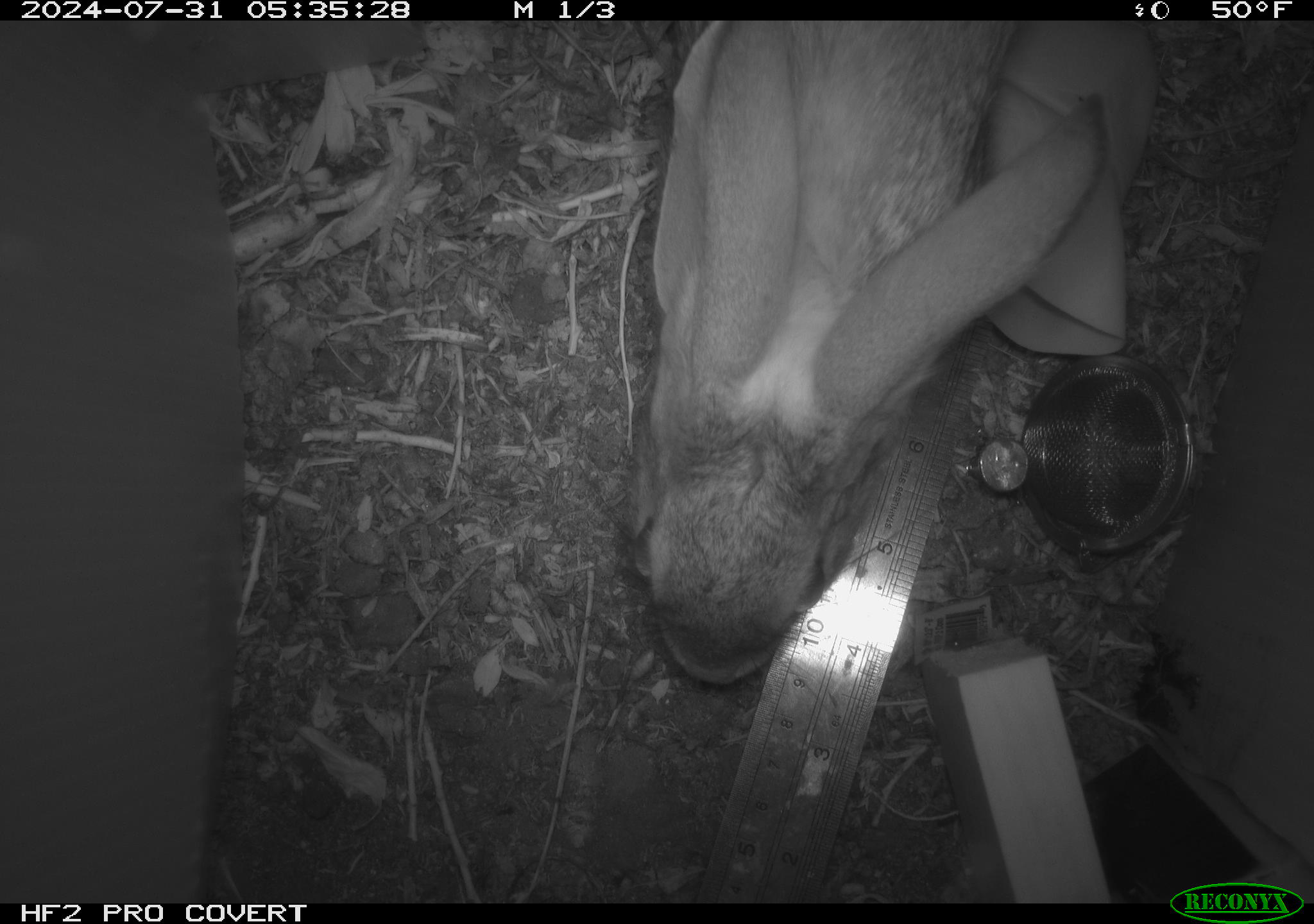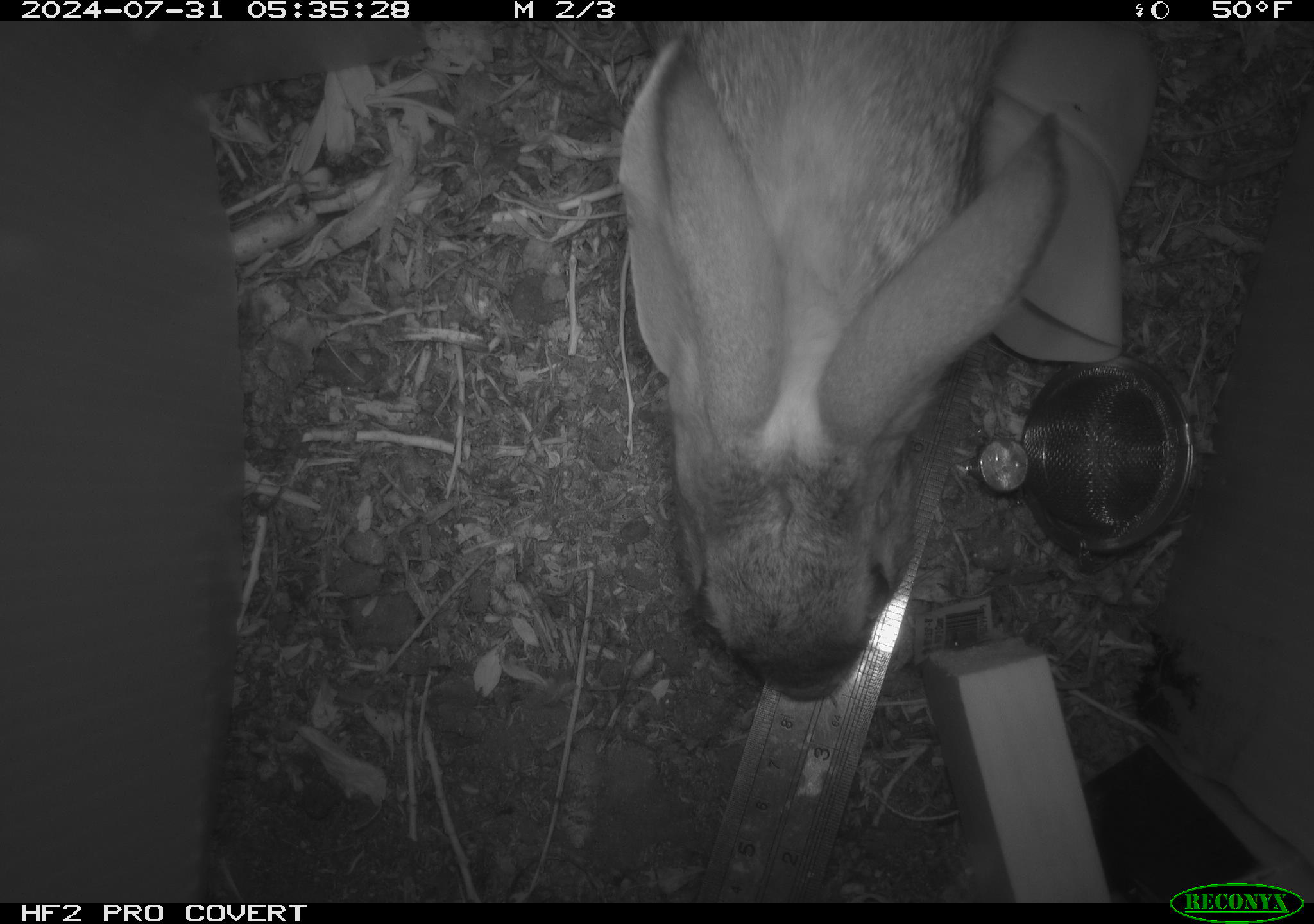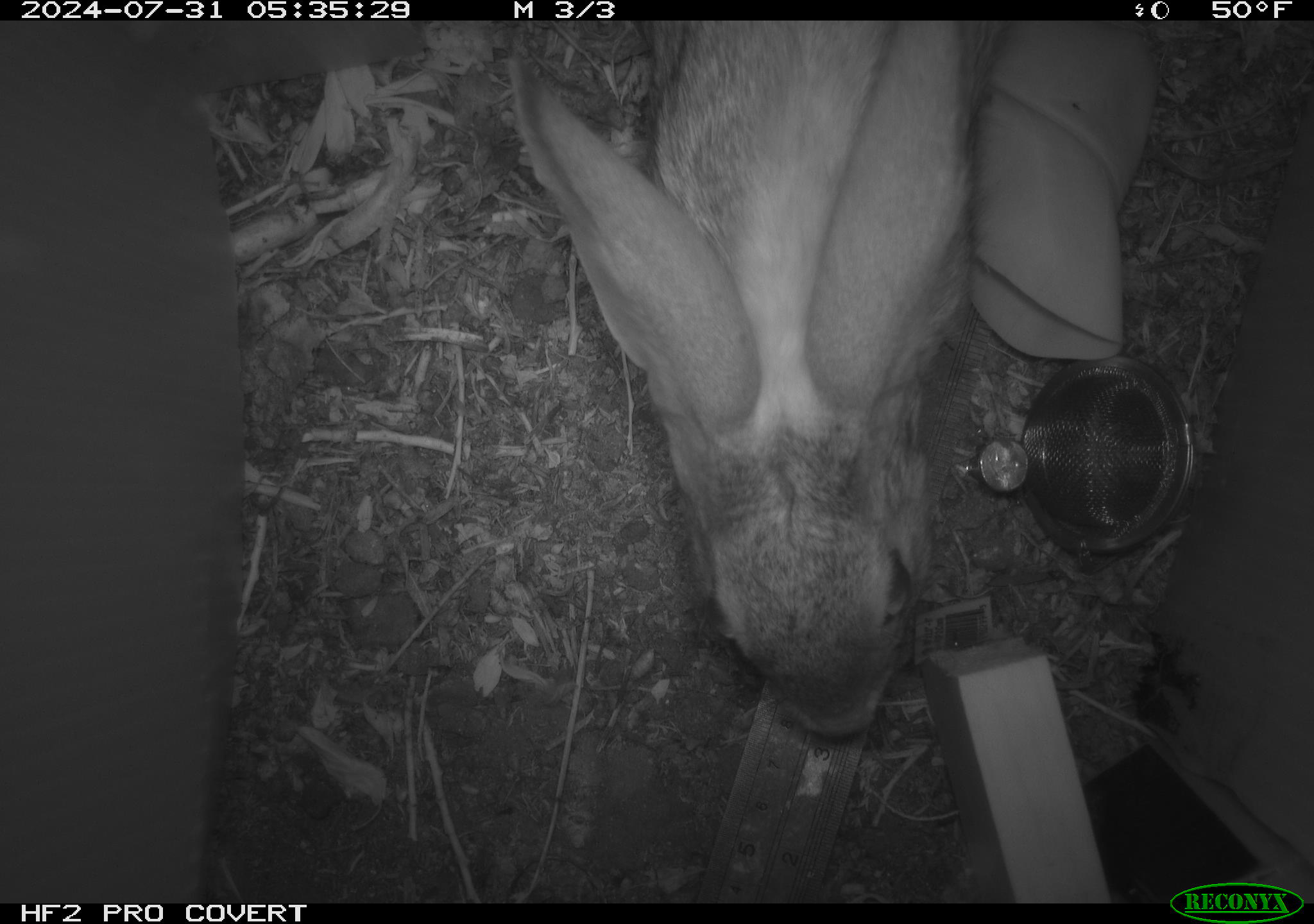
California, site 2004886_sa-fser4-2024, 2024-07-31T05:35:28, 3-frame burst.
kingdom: Animalia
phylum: Chordata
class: Mammalia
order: Lagomorpha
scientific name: Lagomorpha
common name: hares, rabbits, and pikas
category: lagomorpha order